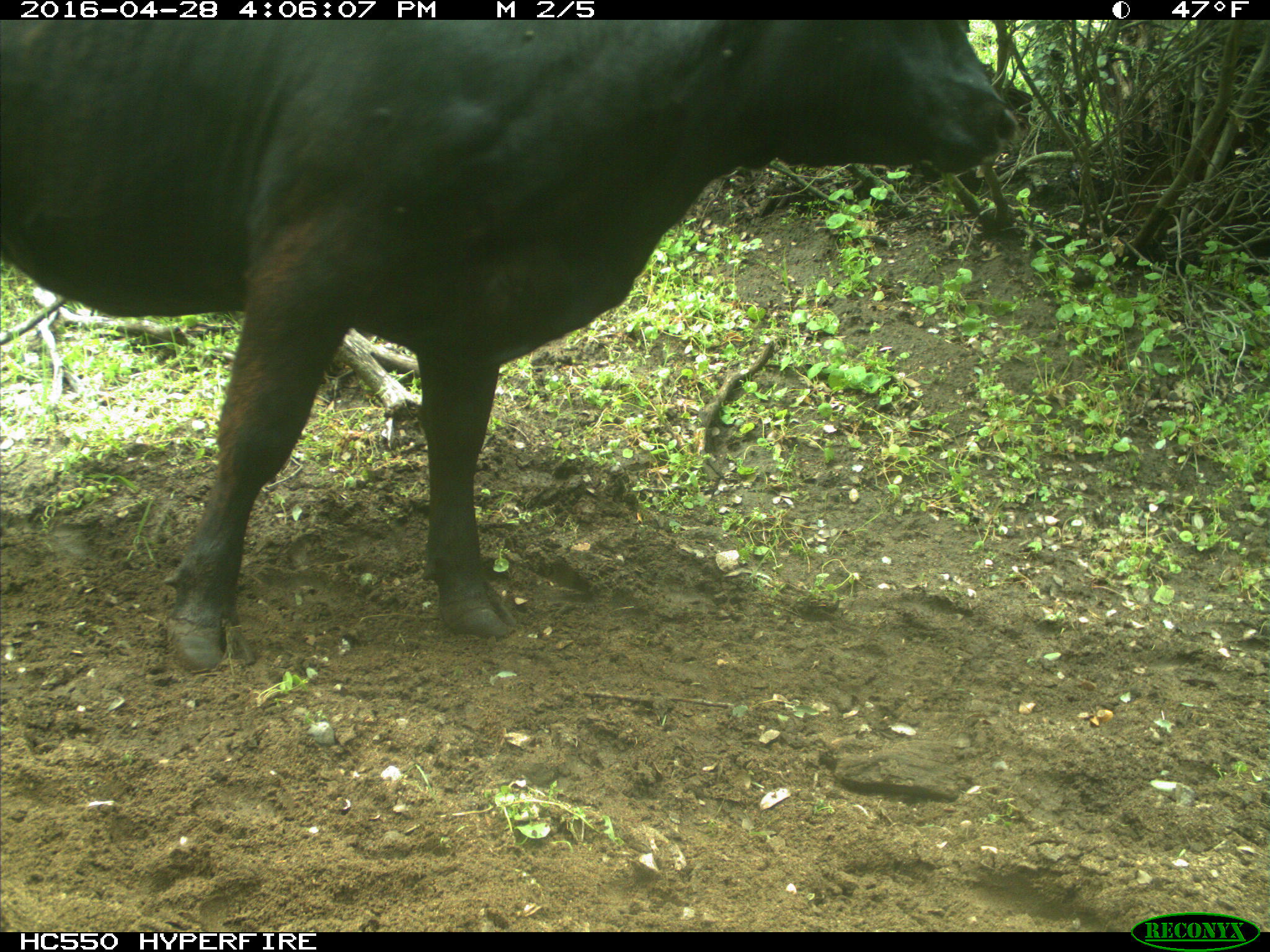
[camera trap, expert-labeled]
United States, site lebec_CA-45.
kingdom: Animalia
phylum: Chordata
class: Mammalia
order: Artiodactyla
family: Bovidae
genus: Bos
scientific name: Bos taurus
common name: domestic cow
Bos taurus (domestic cow).